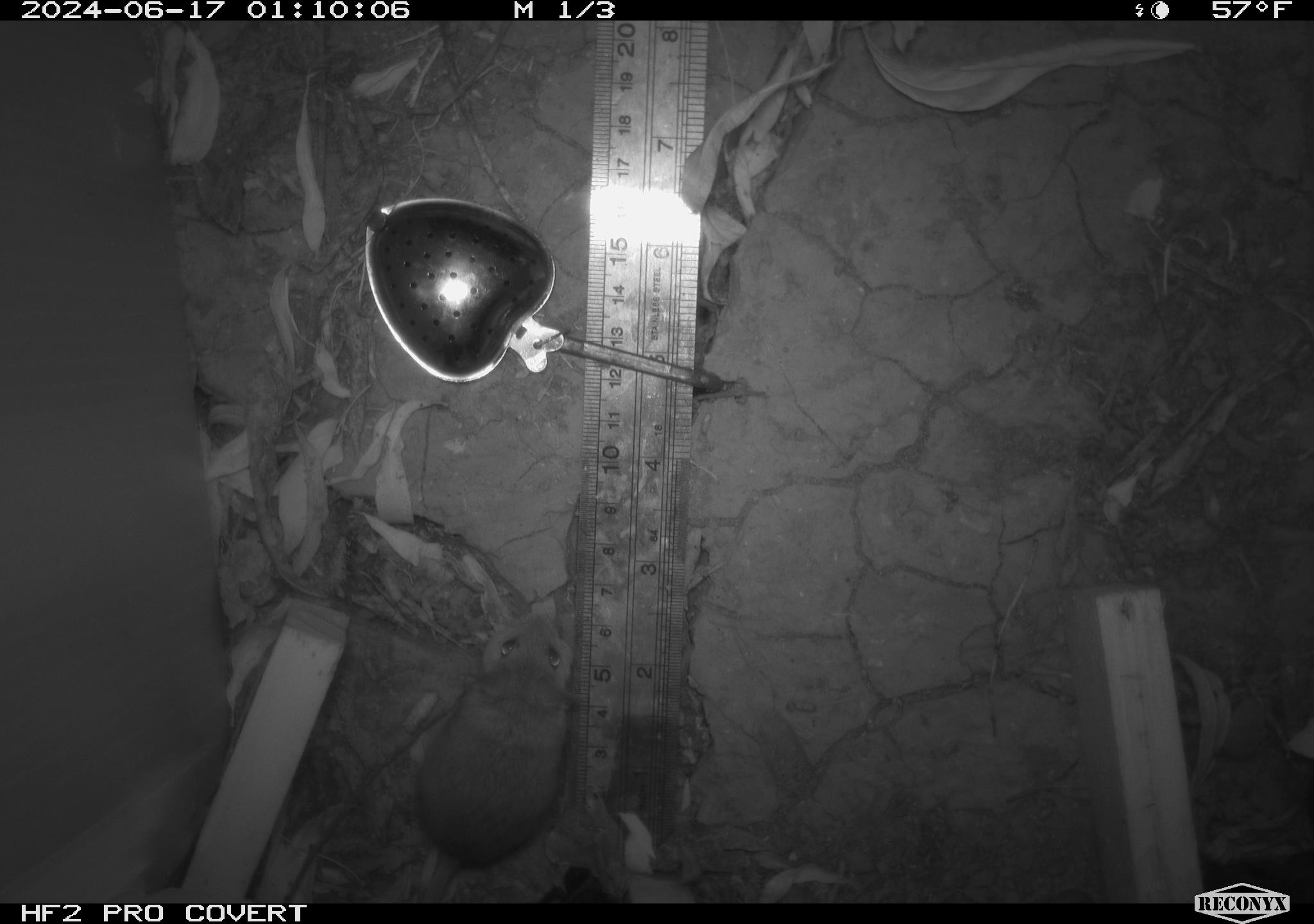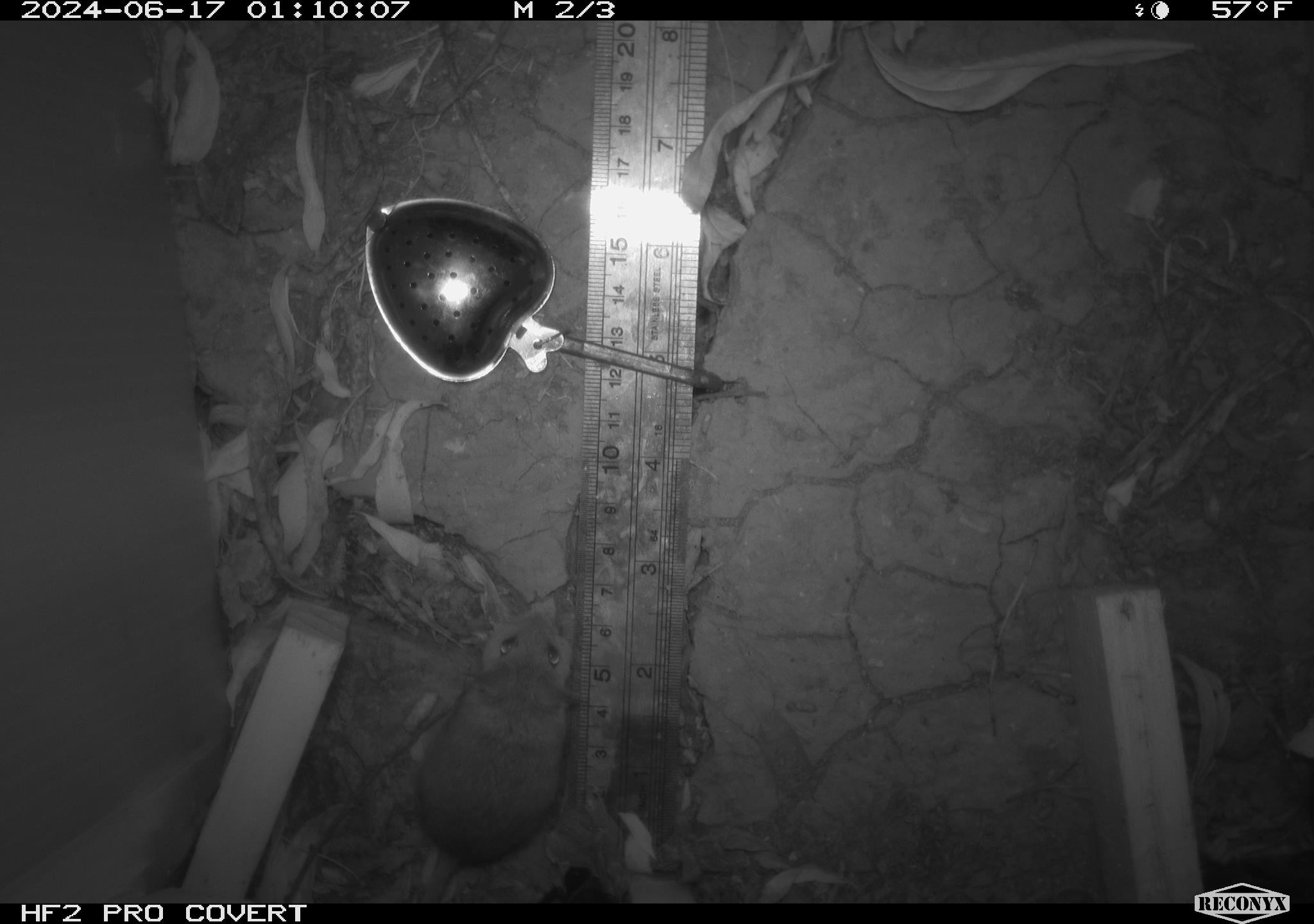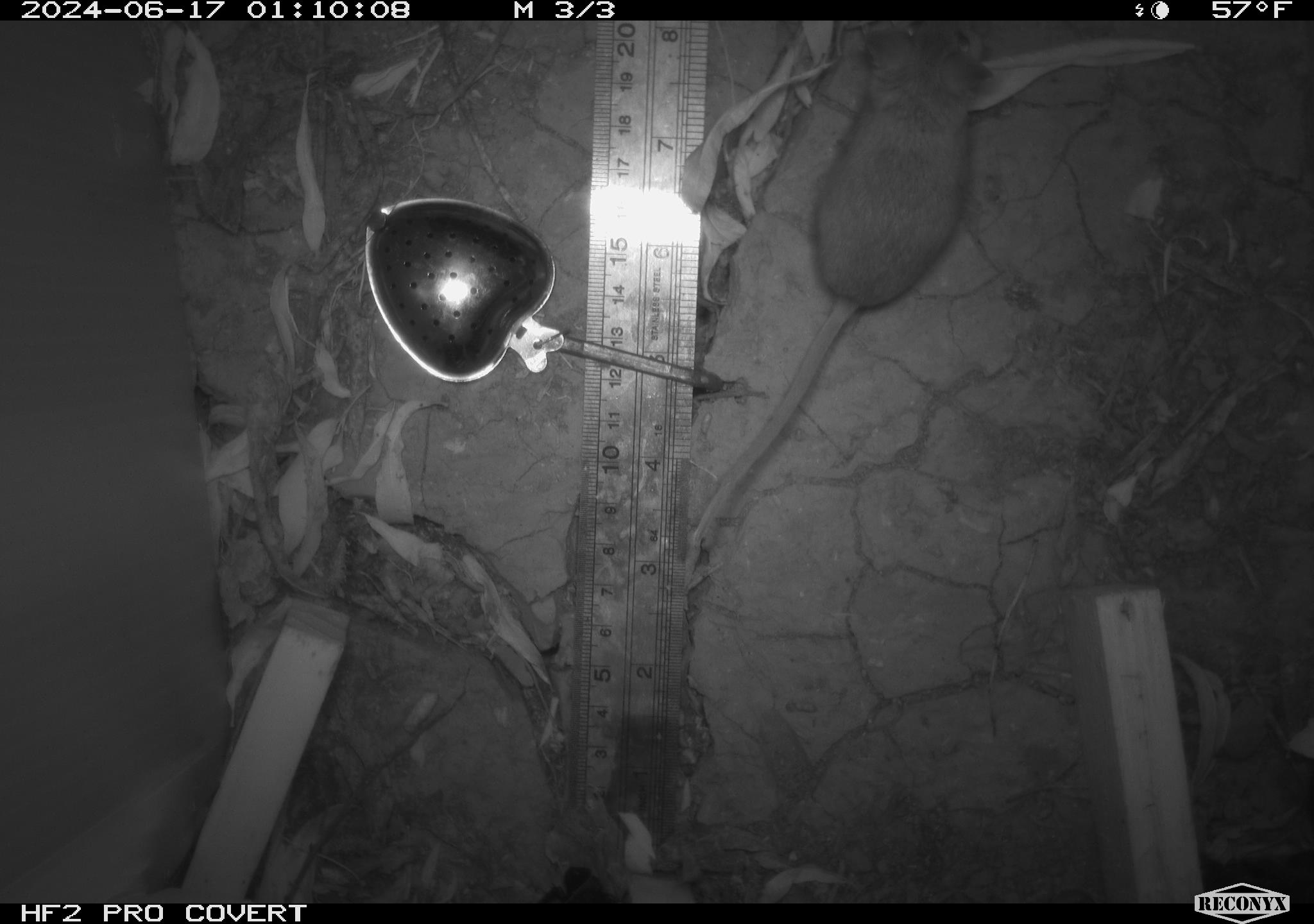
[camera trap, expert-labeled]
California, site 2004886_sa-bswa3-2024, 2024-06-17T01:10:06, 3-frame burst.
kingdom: Animalia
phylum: Chordata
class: Mammalia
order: Rodentia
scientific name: Rodentia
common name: mouse species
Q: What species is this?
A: Mouse species (Rodentia).